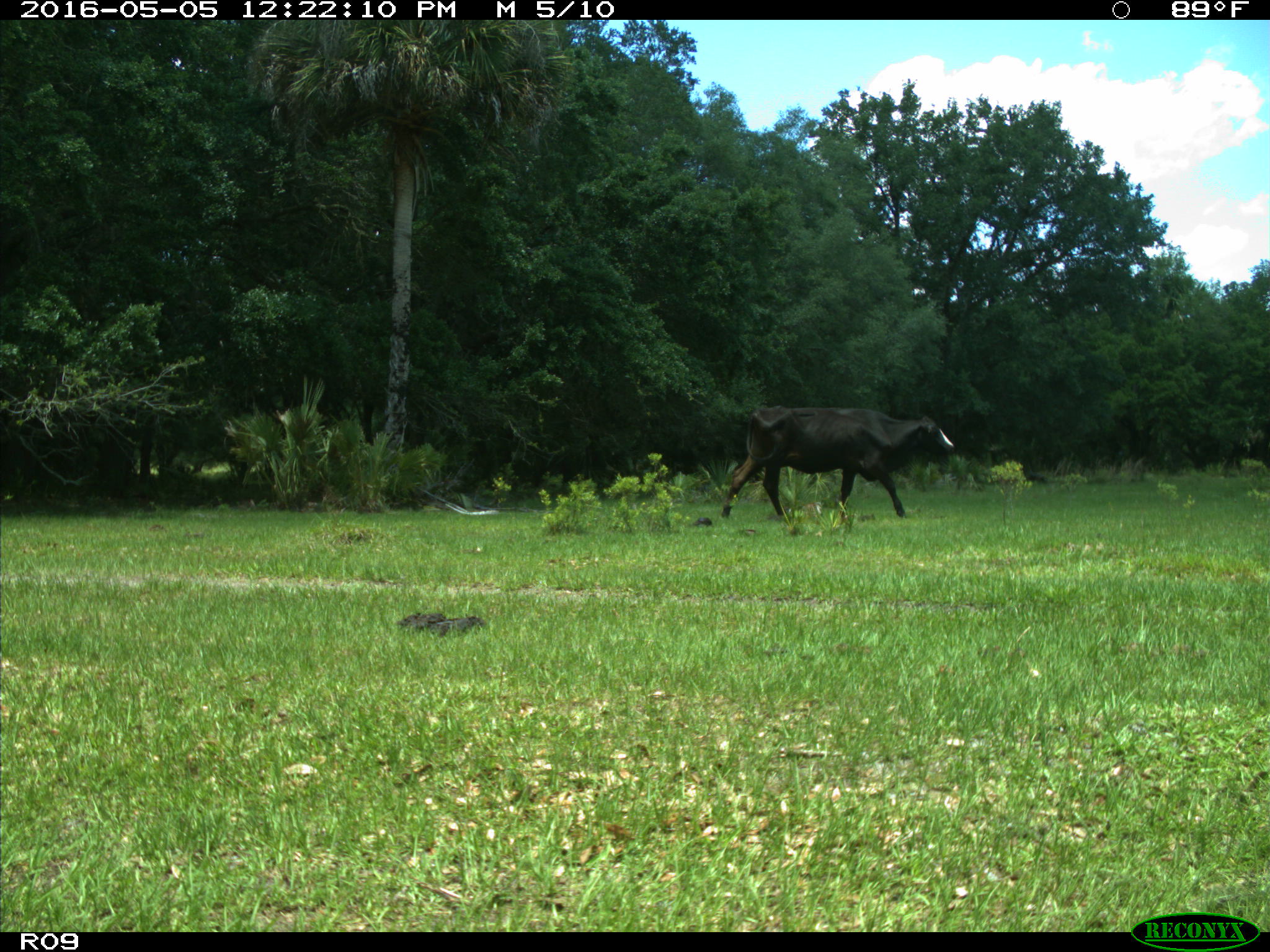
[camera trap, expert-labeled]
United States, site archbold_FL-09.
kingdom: Animalia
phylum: Chordata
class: Mammalia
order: Artiodactyla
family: Bovidae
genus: Bos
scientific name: Bos taurus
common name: domestic cow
Bos taurus (domestic cow).